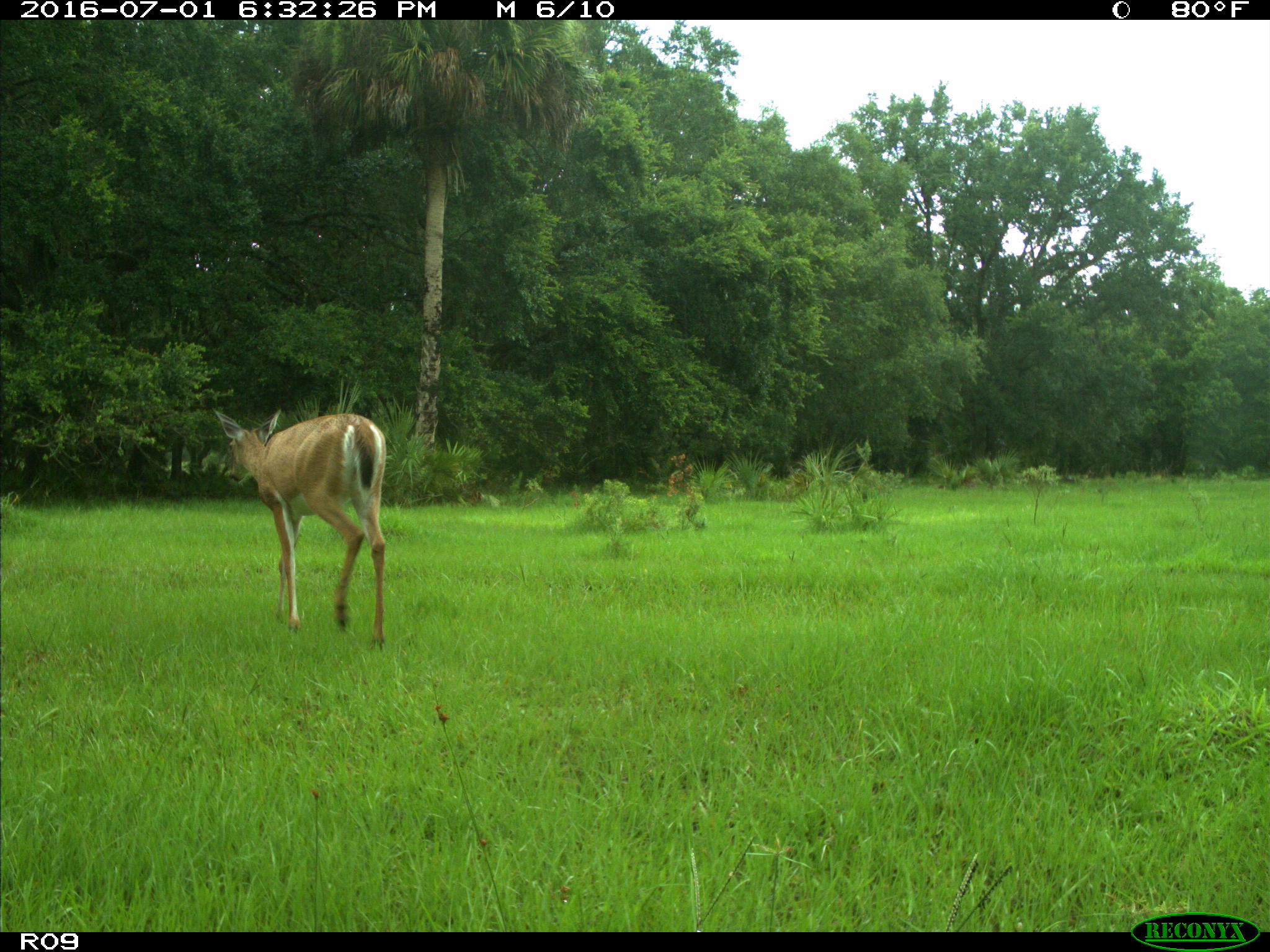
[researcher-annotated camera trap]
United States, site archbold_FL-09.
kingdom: Animalia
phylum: Chordata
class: Mammalia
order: Artiodactyla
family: Cervidae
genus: Odocoileus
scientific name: Odocoileus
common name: deer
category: unidentified deer